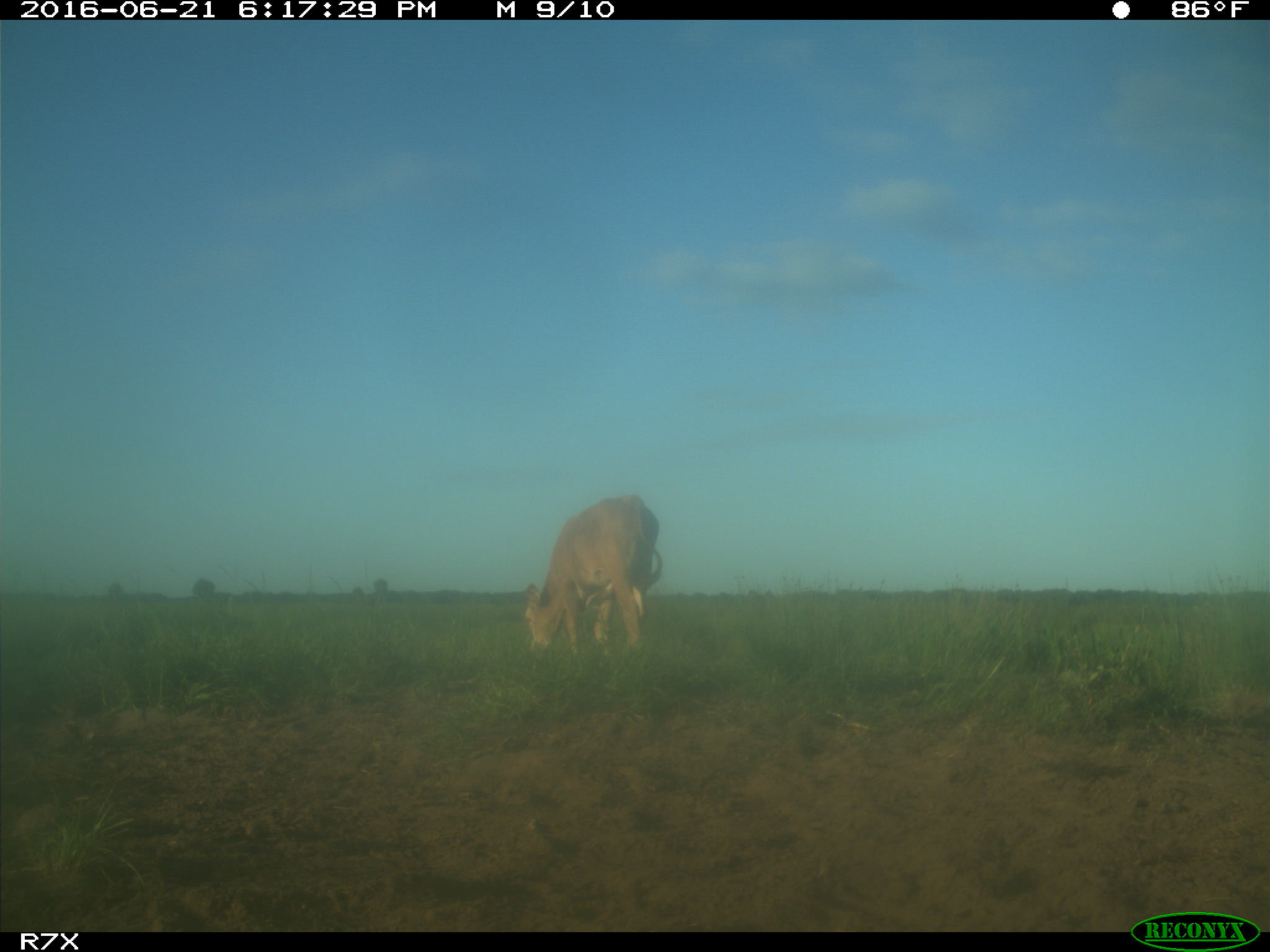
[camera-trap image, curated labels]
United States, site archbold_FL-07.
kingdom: Animalia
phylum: Chordata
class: Mammalia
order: Artiodactyla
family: Bovidae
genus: Bos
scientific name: Bos taurus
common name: domestic cow